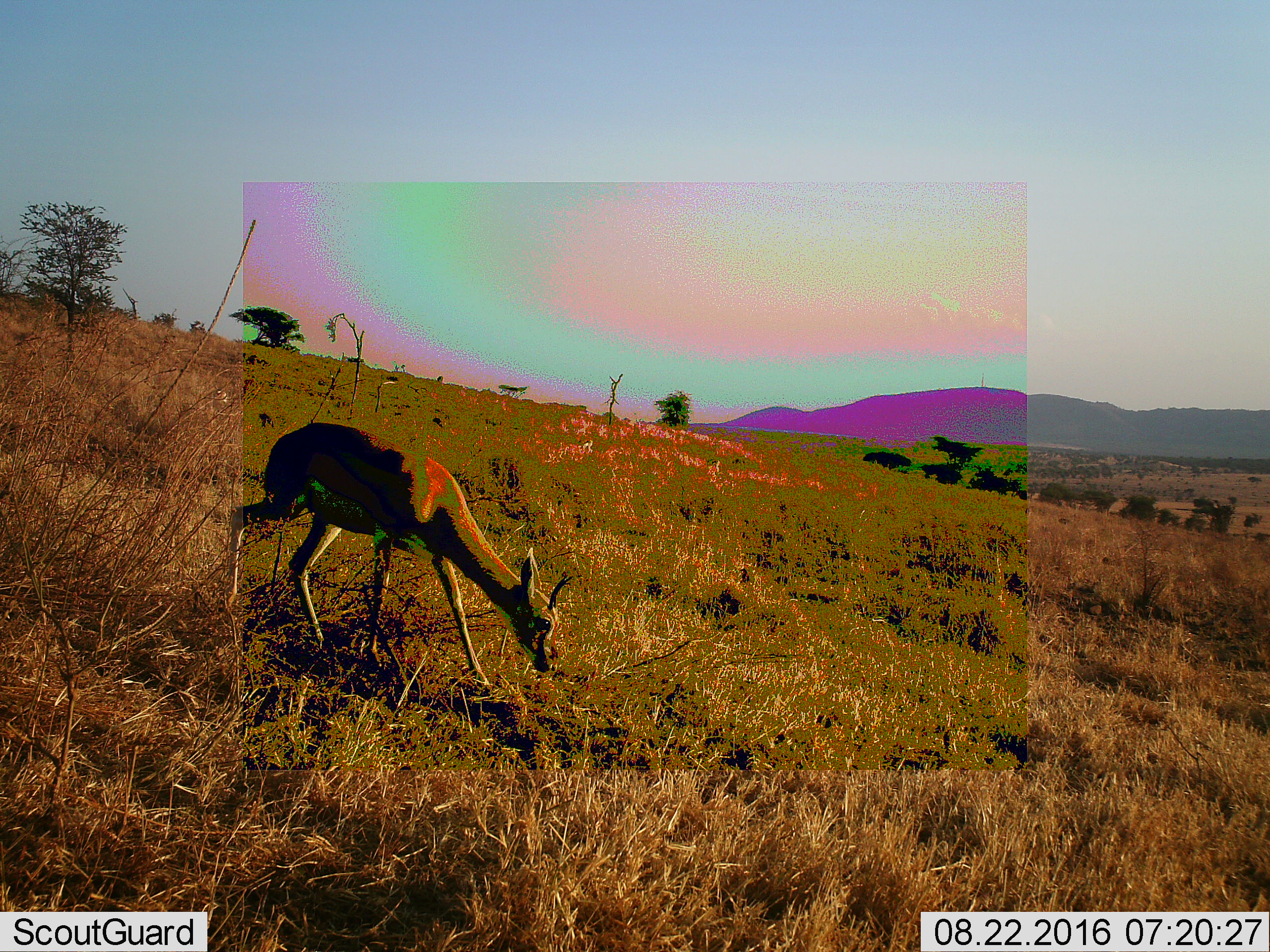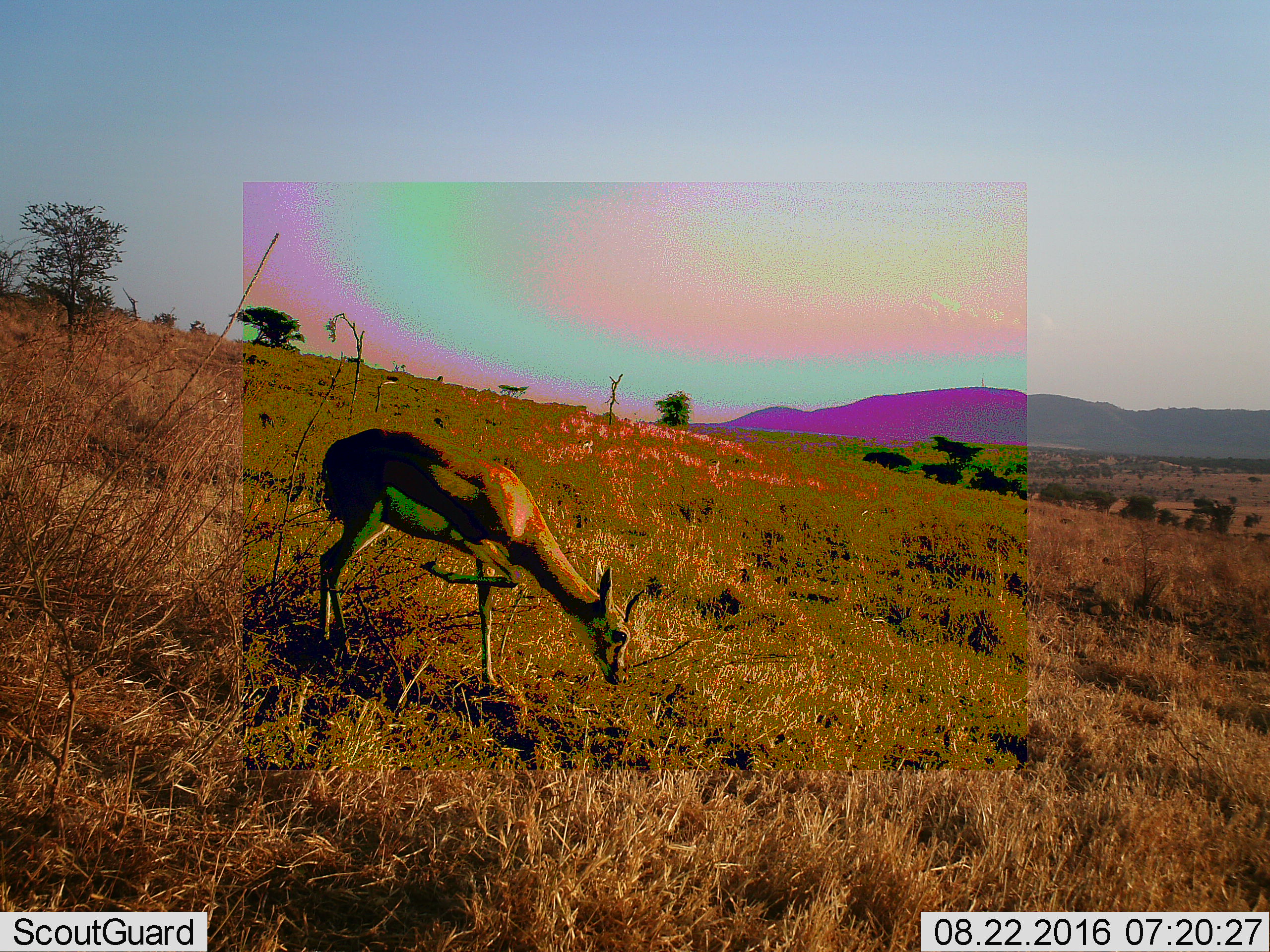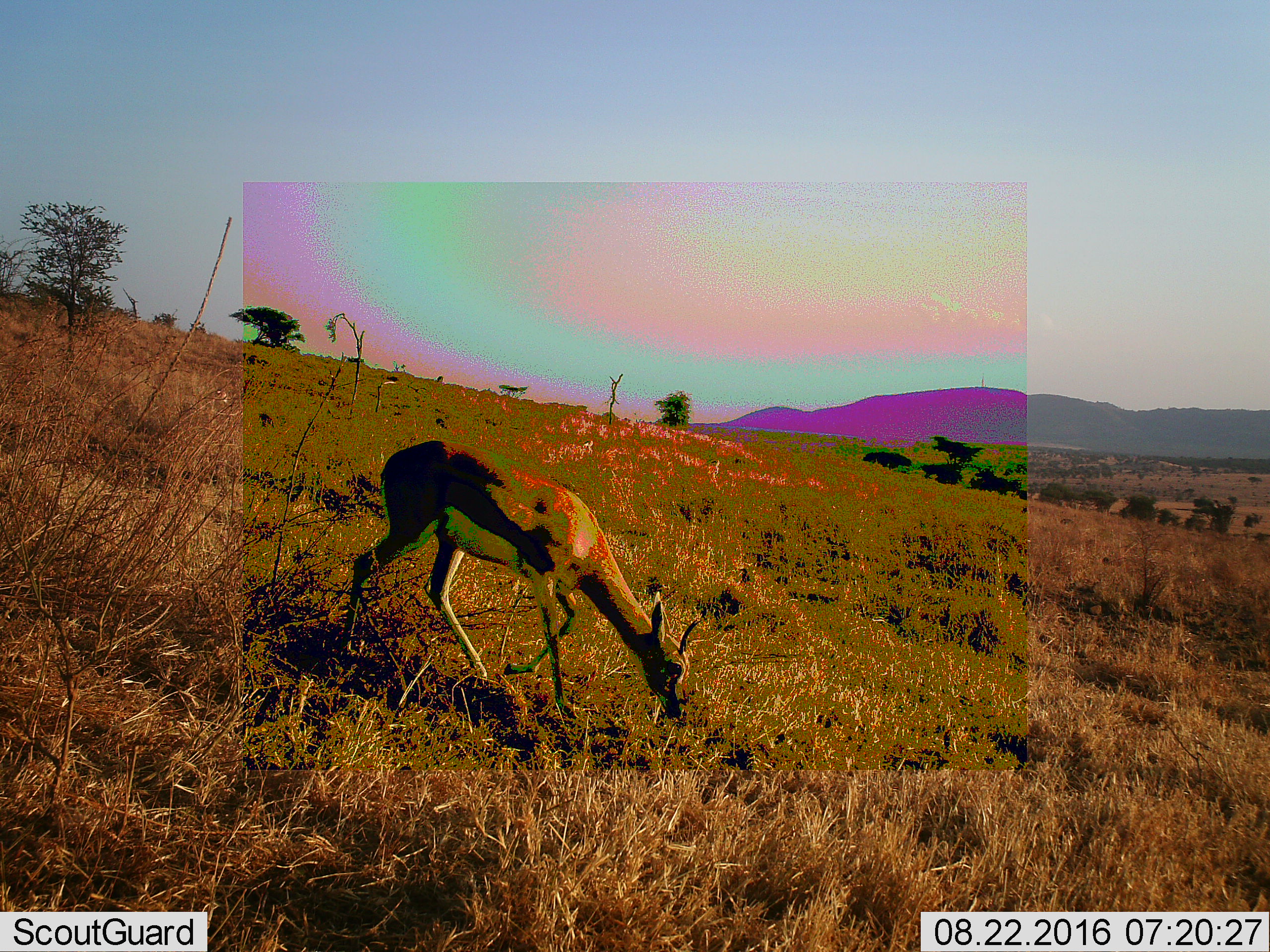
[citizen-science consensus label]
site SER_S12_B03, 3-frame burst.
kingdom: Animalia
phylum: Chordata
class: Mammalia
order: Artiodactyla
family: Bovidae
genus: Eudorcas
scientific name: Eudorcas thomsonii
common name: thomson's gazelle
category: gazellethomsons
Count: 1.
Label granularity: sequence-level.